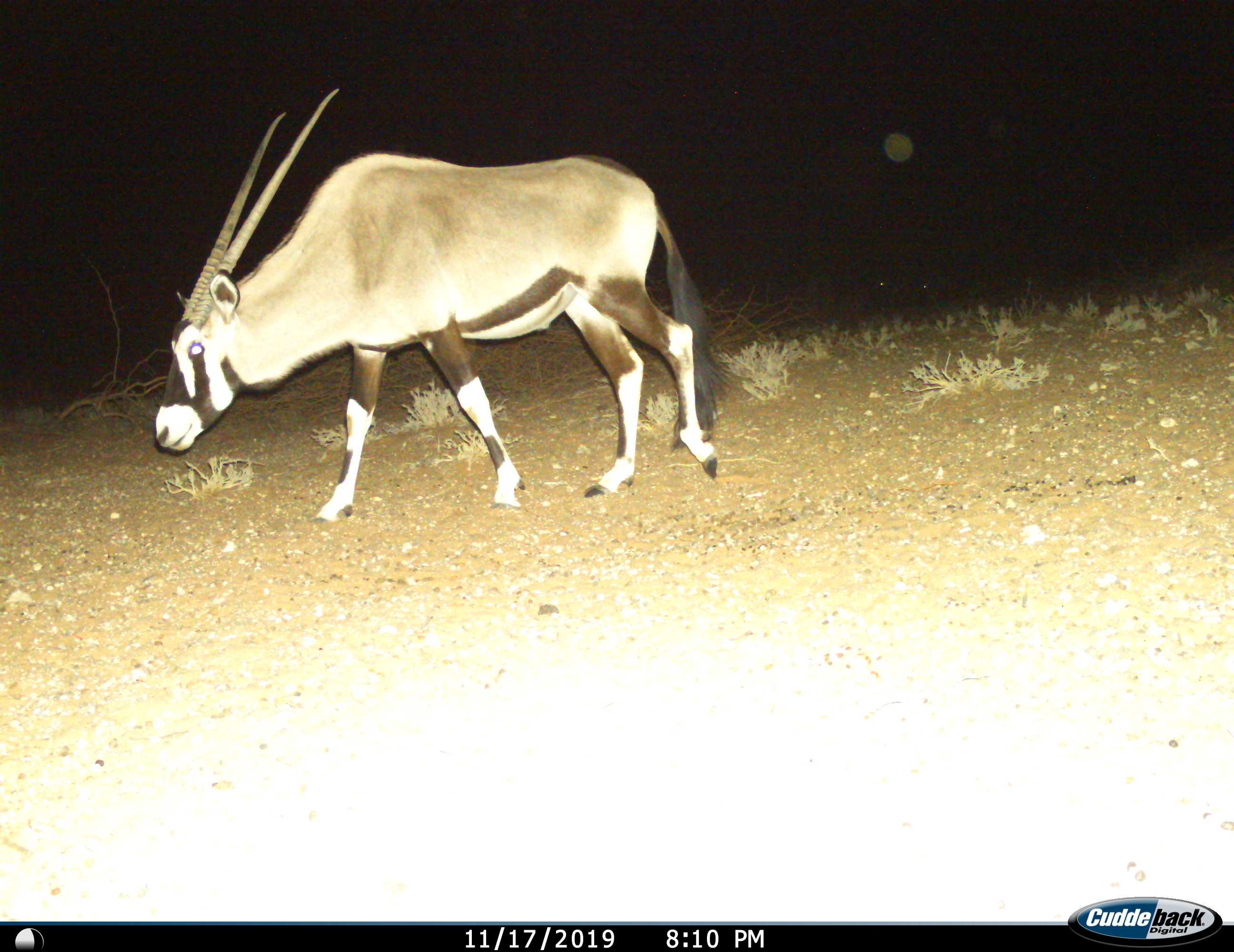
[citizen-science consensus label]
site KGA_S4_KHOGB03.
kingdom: Animalia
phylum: Chordata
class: Mammalia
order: Artiodactyla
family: Bovidae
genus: Oryx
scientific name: Oryx gazella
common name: gemsbok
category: oryx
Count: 1.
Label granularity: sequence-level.